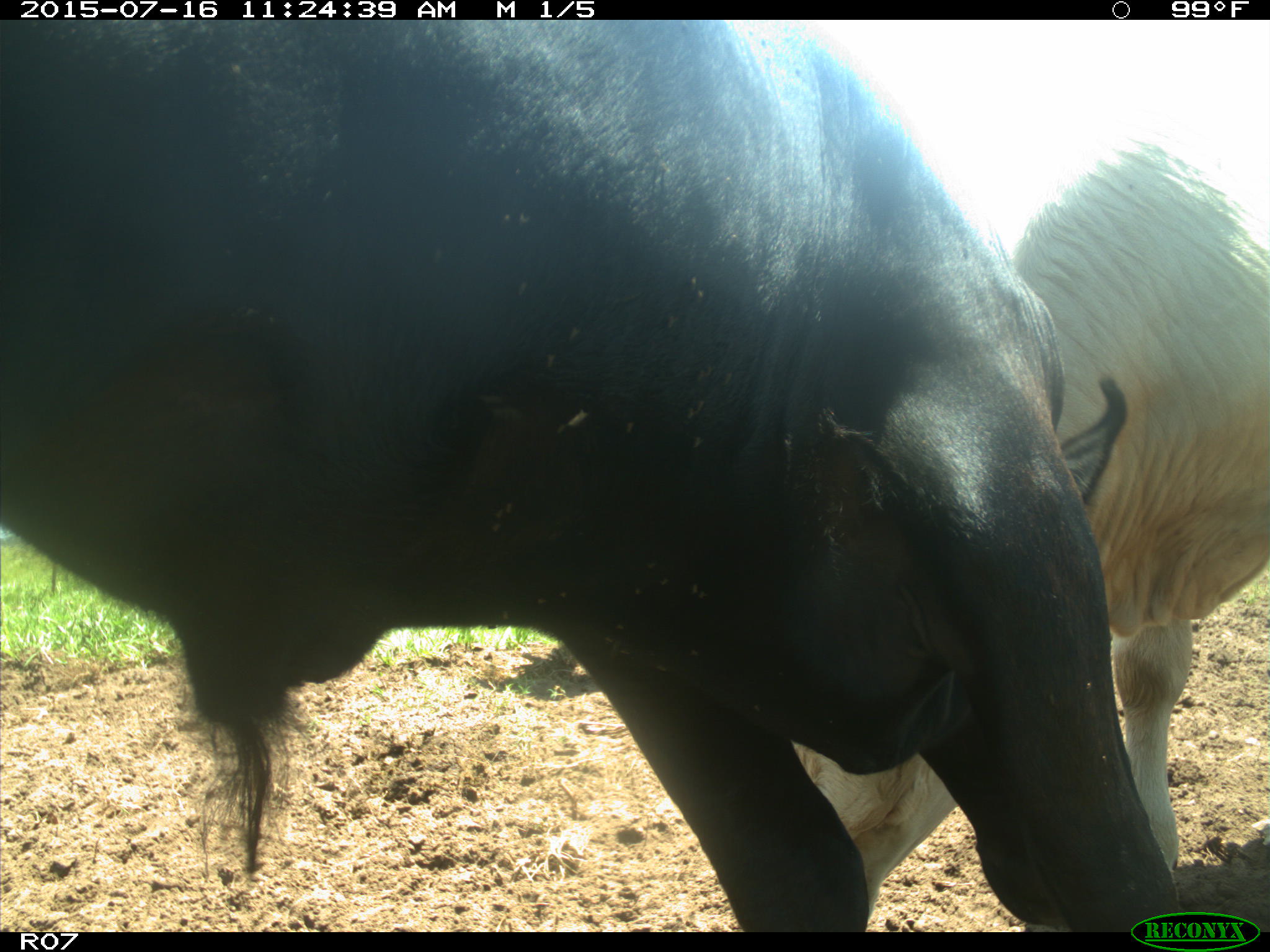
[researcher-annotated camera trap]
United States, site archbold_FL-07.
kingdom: Animalia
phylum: Chordata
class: Mammalia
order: Artiodactyla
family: Bovidae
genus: Bos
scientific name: Bos taurus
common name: domestic cow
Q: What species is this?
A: Bos taurus (domestic cow).